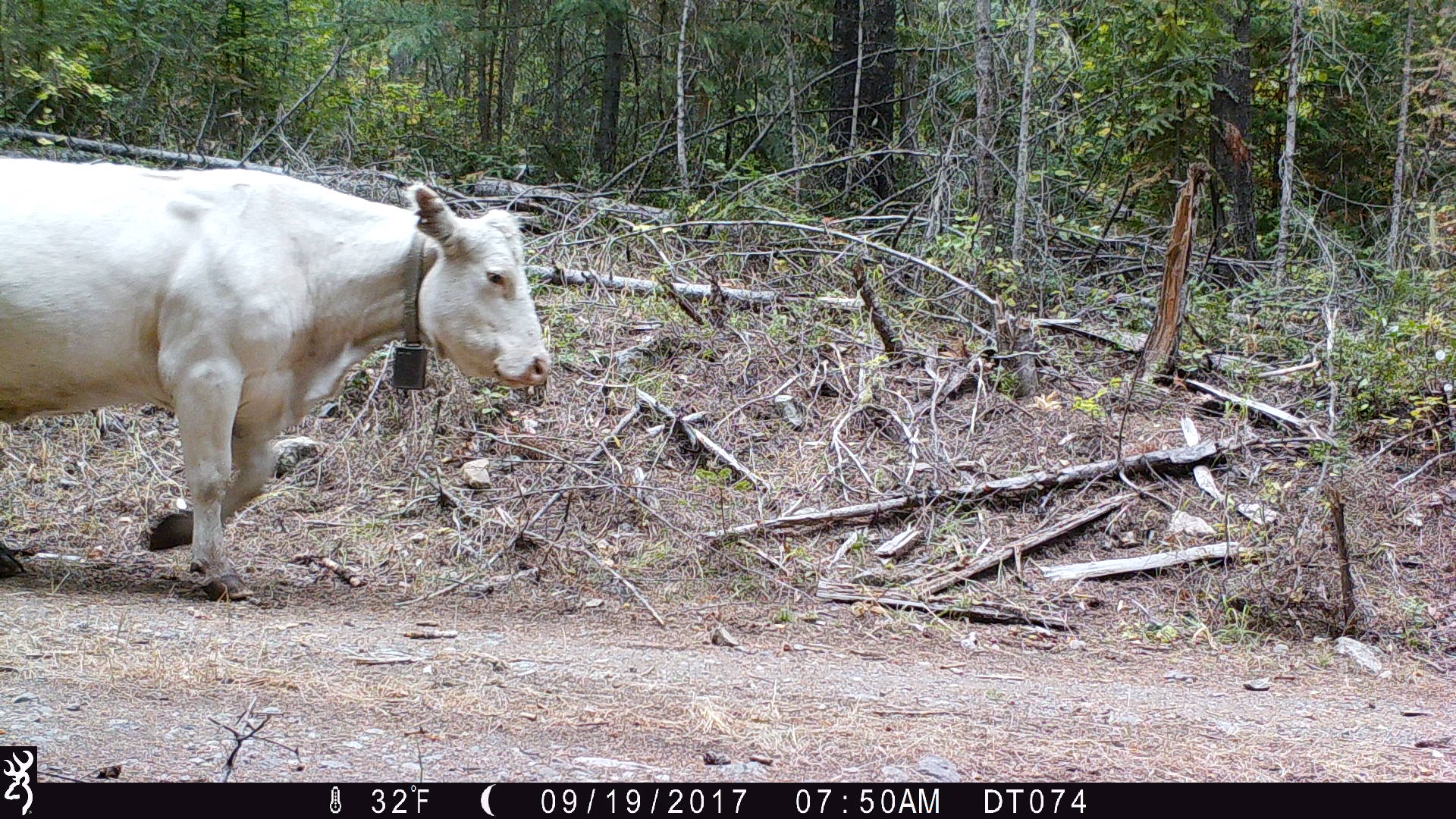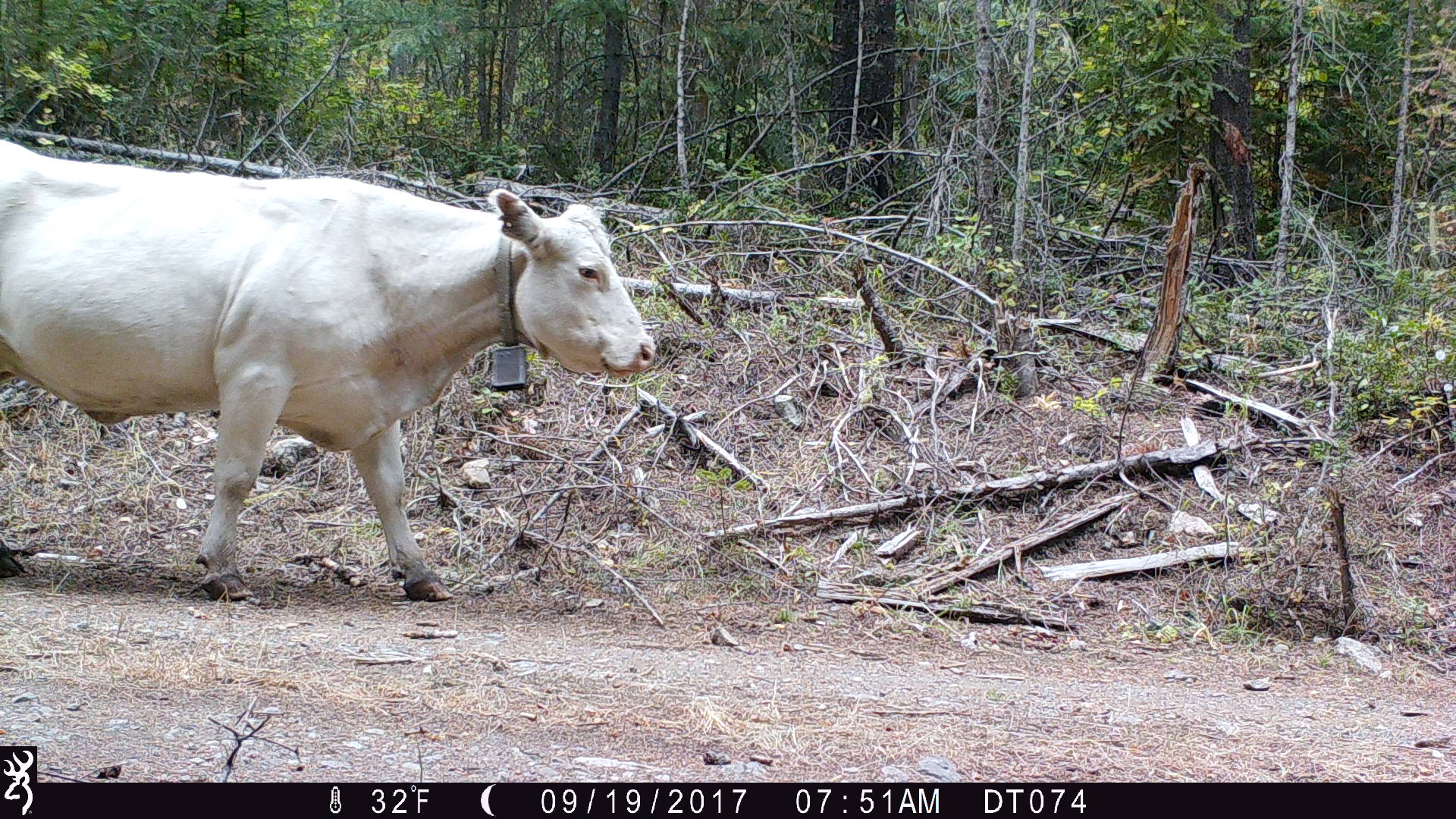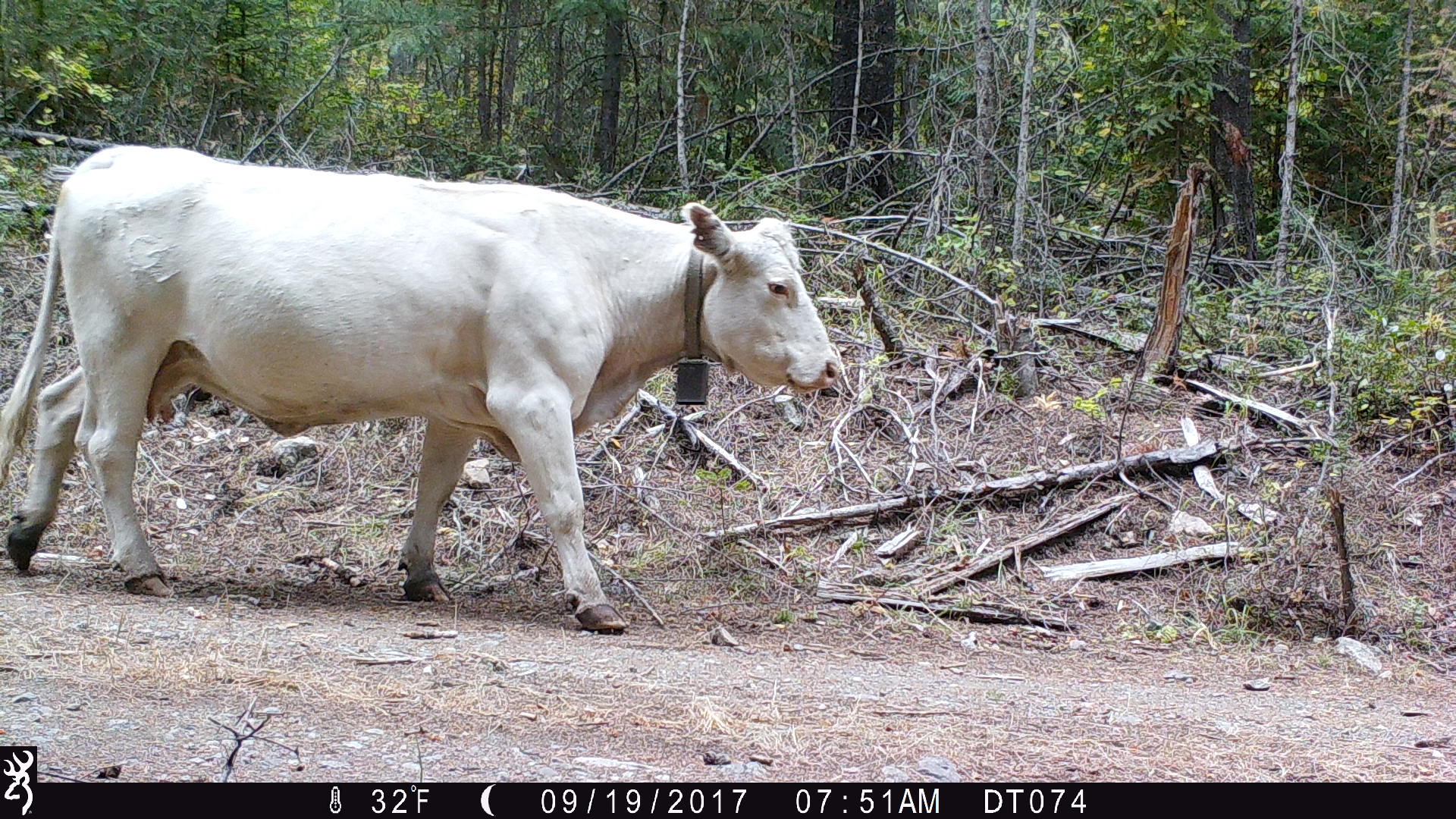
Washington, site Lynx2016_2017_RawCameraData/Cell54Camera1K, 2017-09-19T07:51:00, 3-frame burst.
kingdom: Animalia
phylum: Chordata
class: Mammalia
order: Artiodactyla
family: Bovidae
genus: Bos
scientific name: Bos taurus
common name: domestic cattle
Domestic cattle (Bos taurus). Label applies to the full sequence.